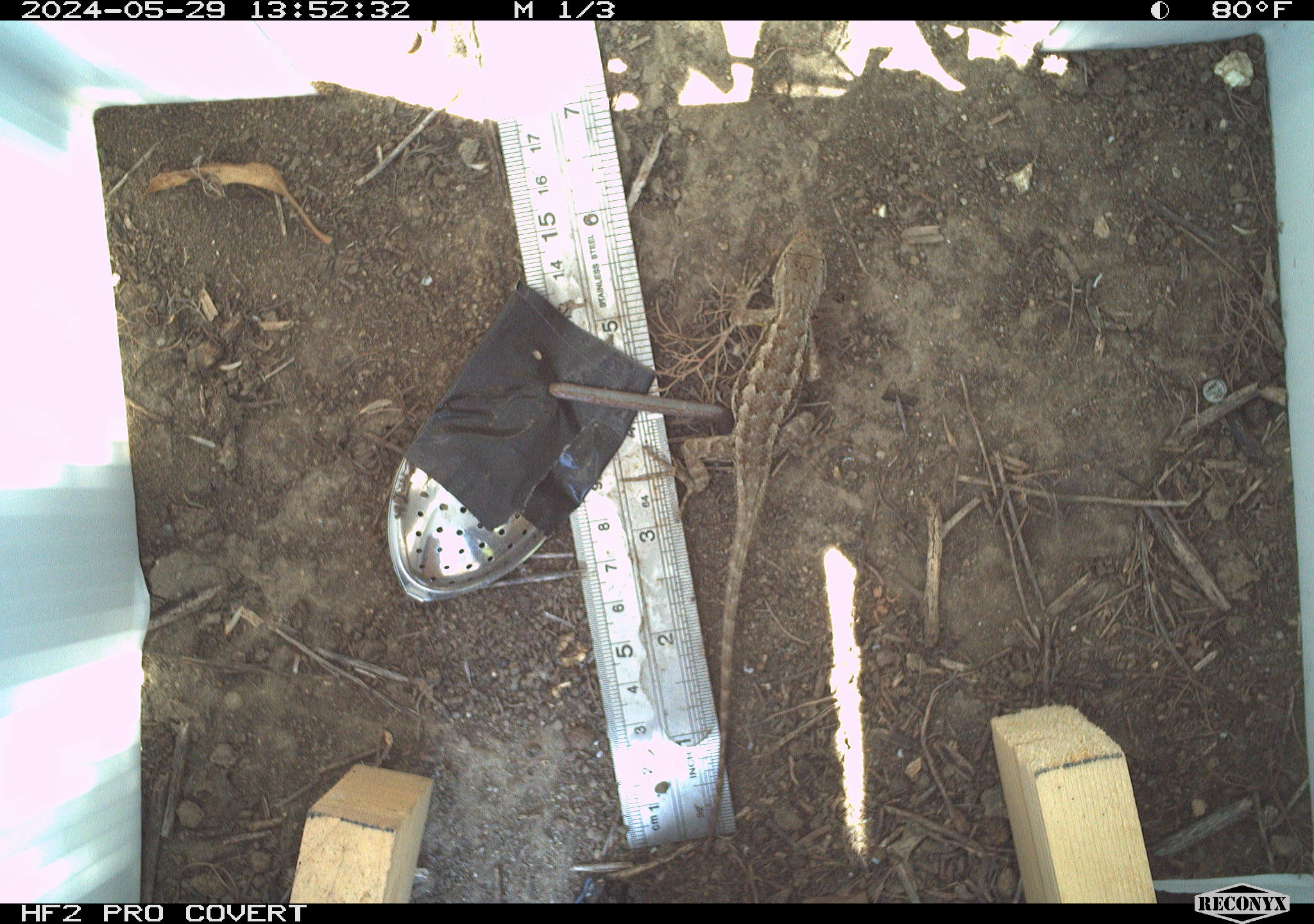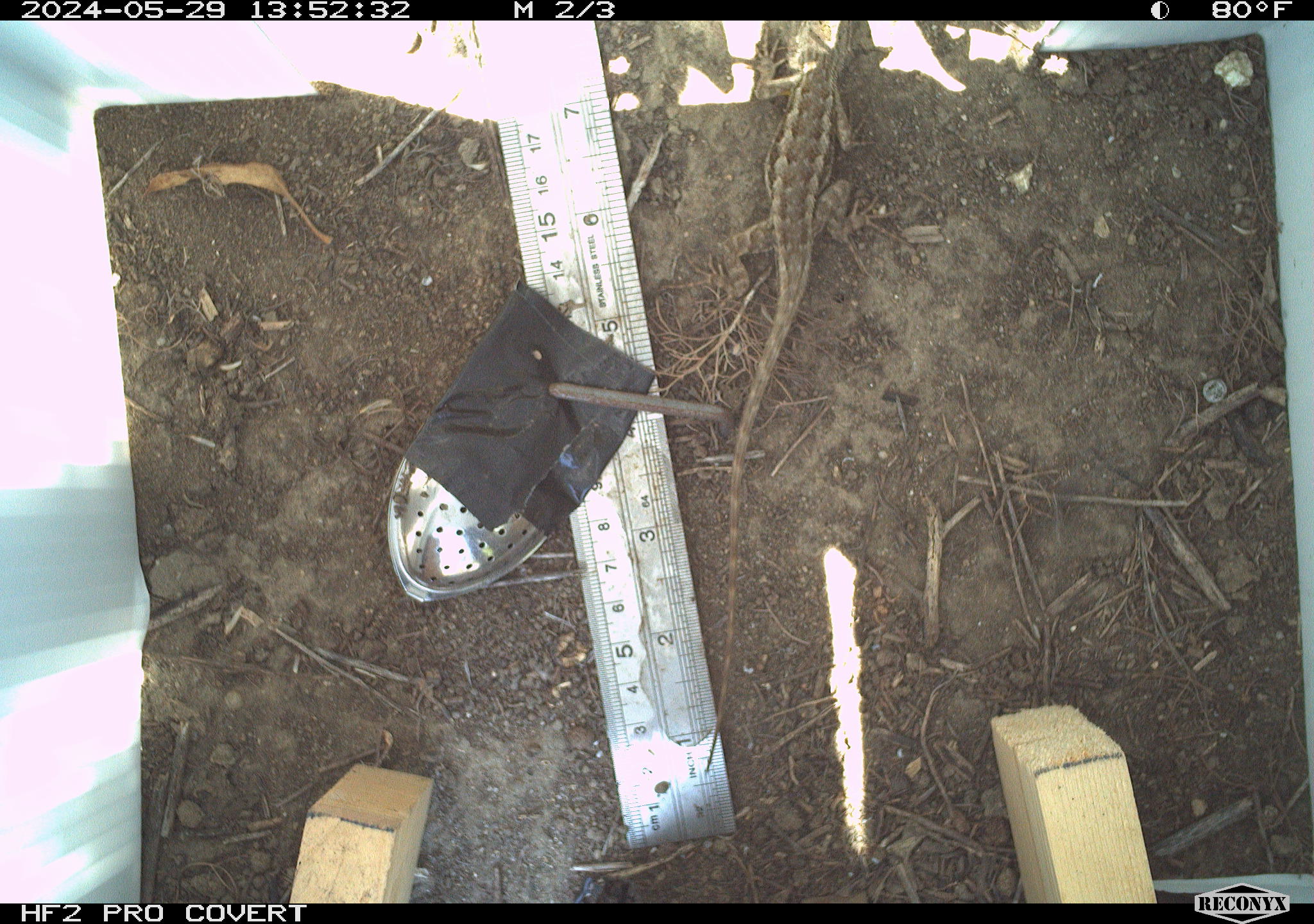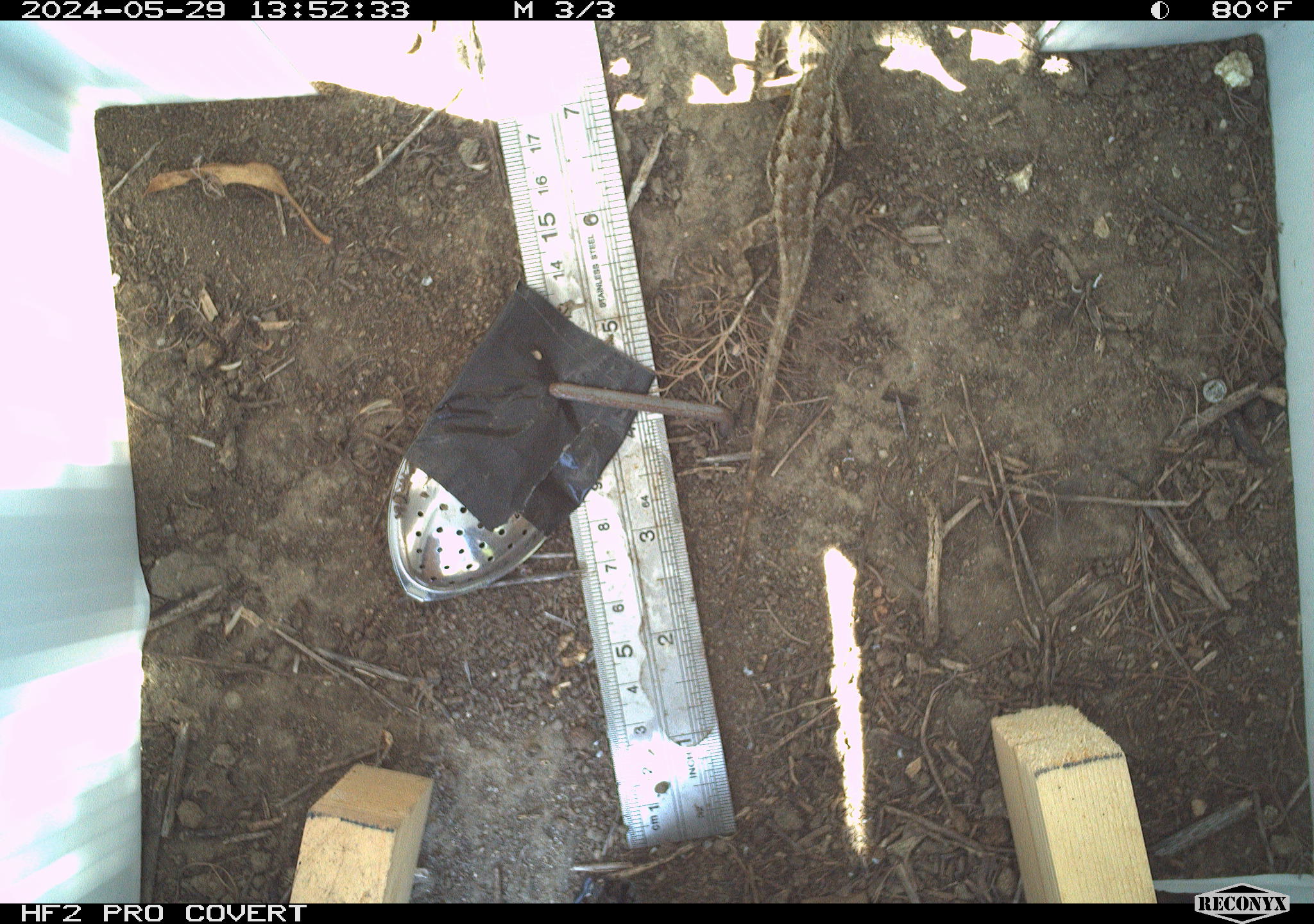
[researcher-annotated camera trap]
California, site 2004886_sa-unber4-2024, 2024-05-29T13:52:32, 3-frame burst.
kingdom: Animalia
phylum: Chordata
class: Reptilia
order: Squamata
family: Phrynosomatidae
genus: Sceloporus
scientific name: Sceloporus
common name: spiny lizards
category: sceloporus species